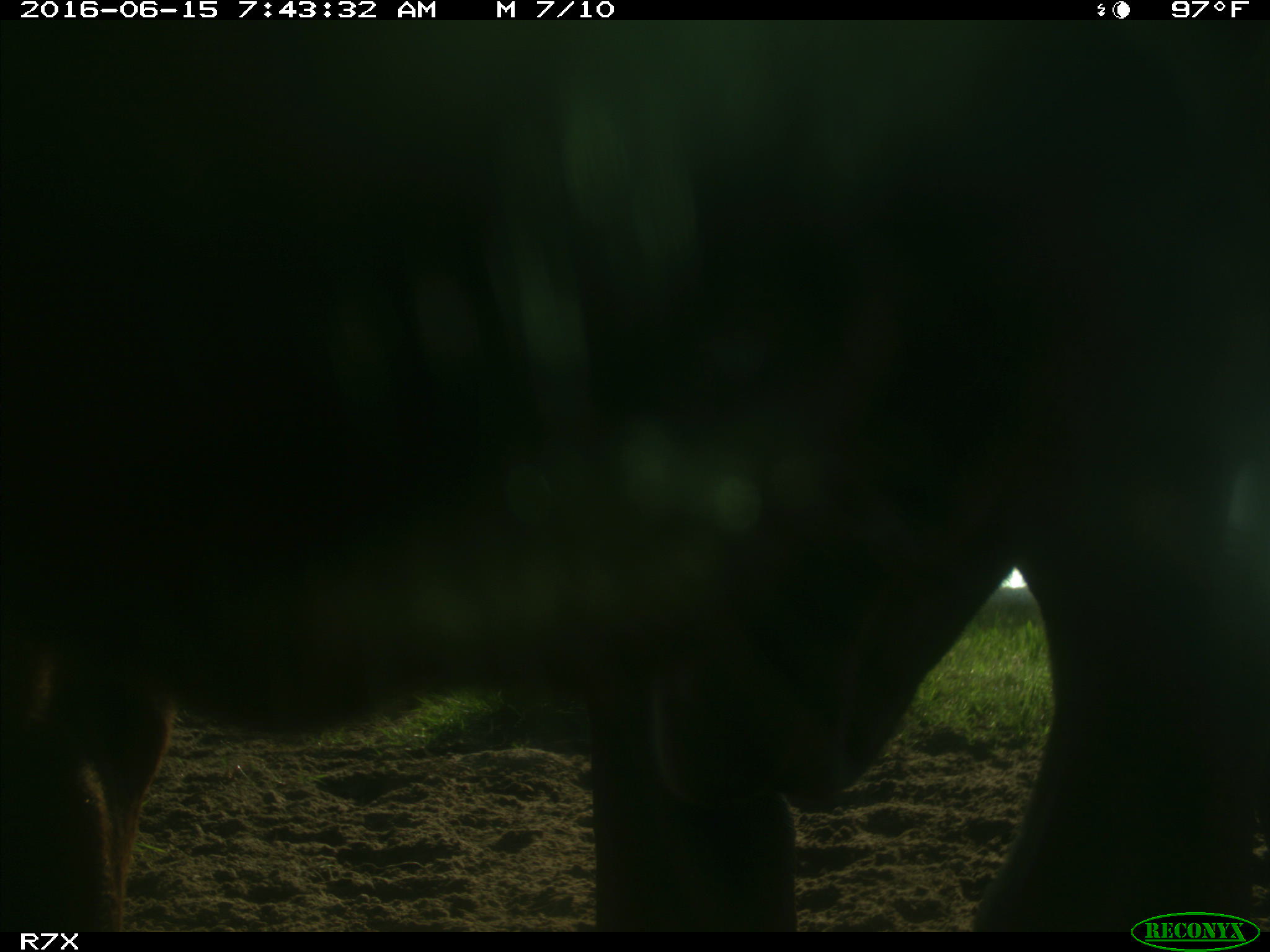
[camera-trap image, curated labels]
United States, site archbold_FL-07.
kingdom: Animalia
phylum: Chordata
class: Mammalia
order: Artiodactyla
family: Bovidae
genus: Bos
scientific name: Bos taurus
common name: domestic cow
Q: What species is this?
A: Bos taurus (domestic cow).